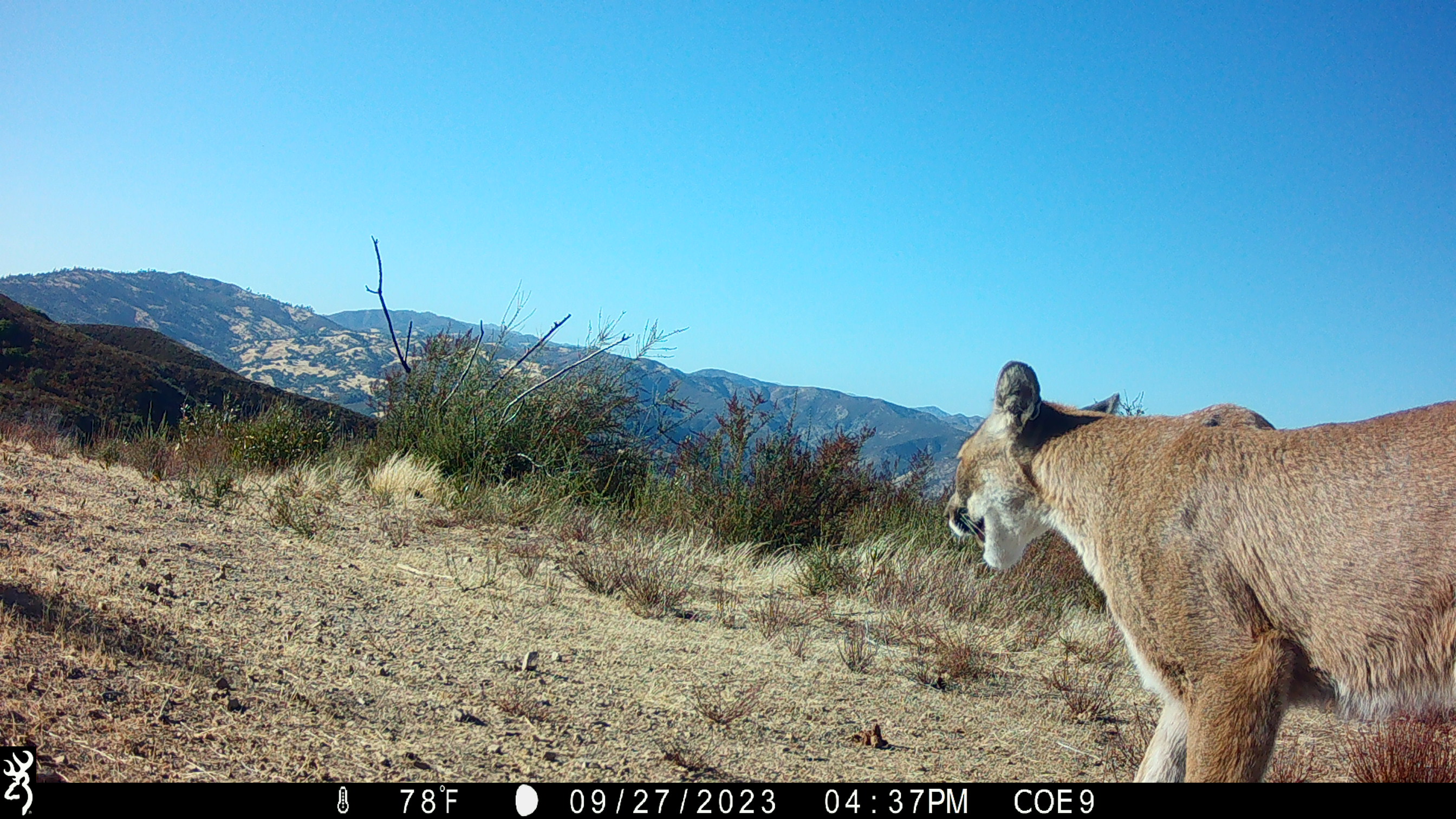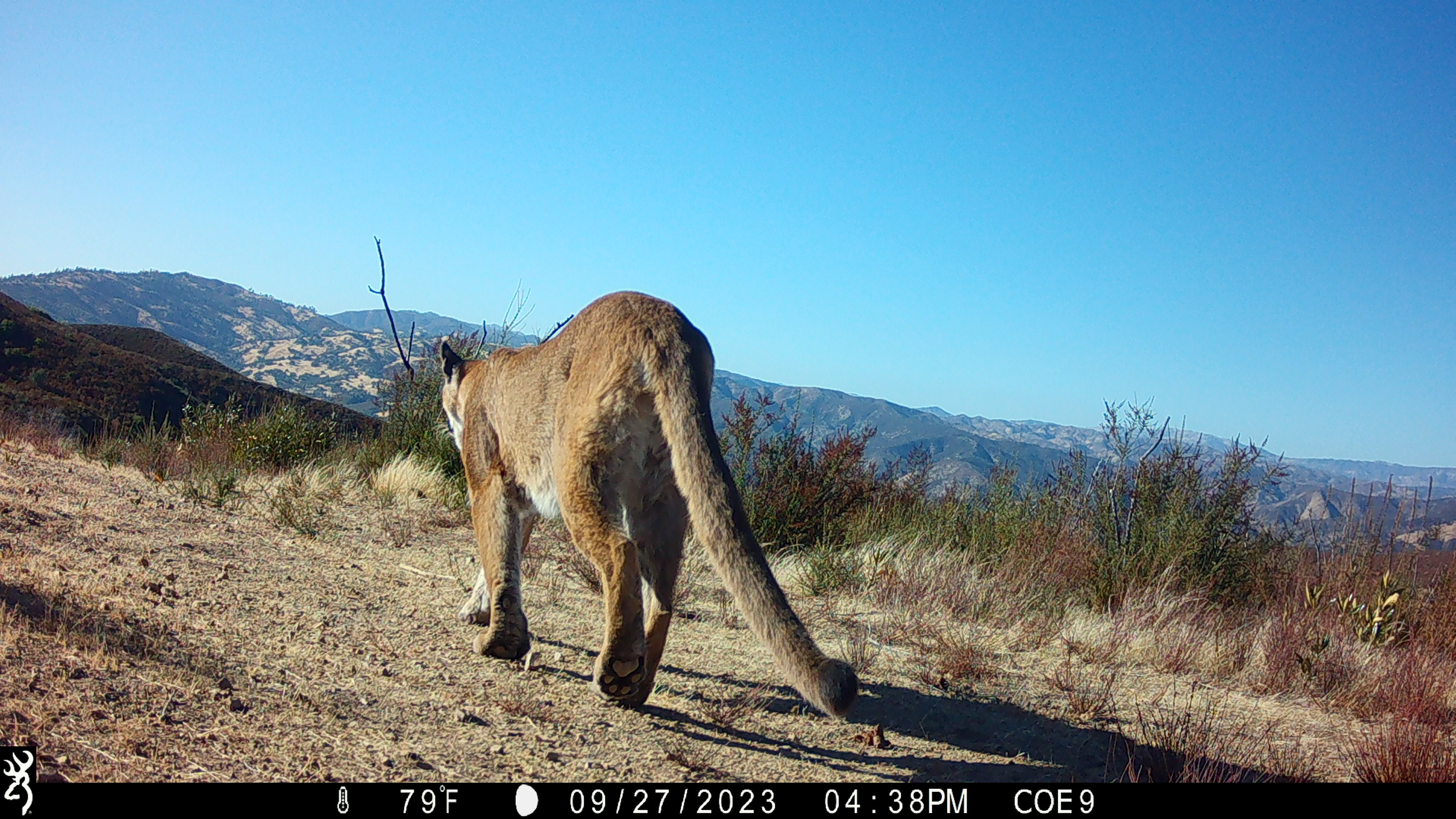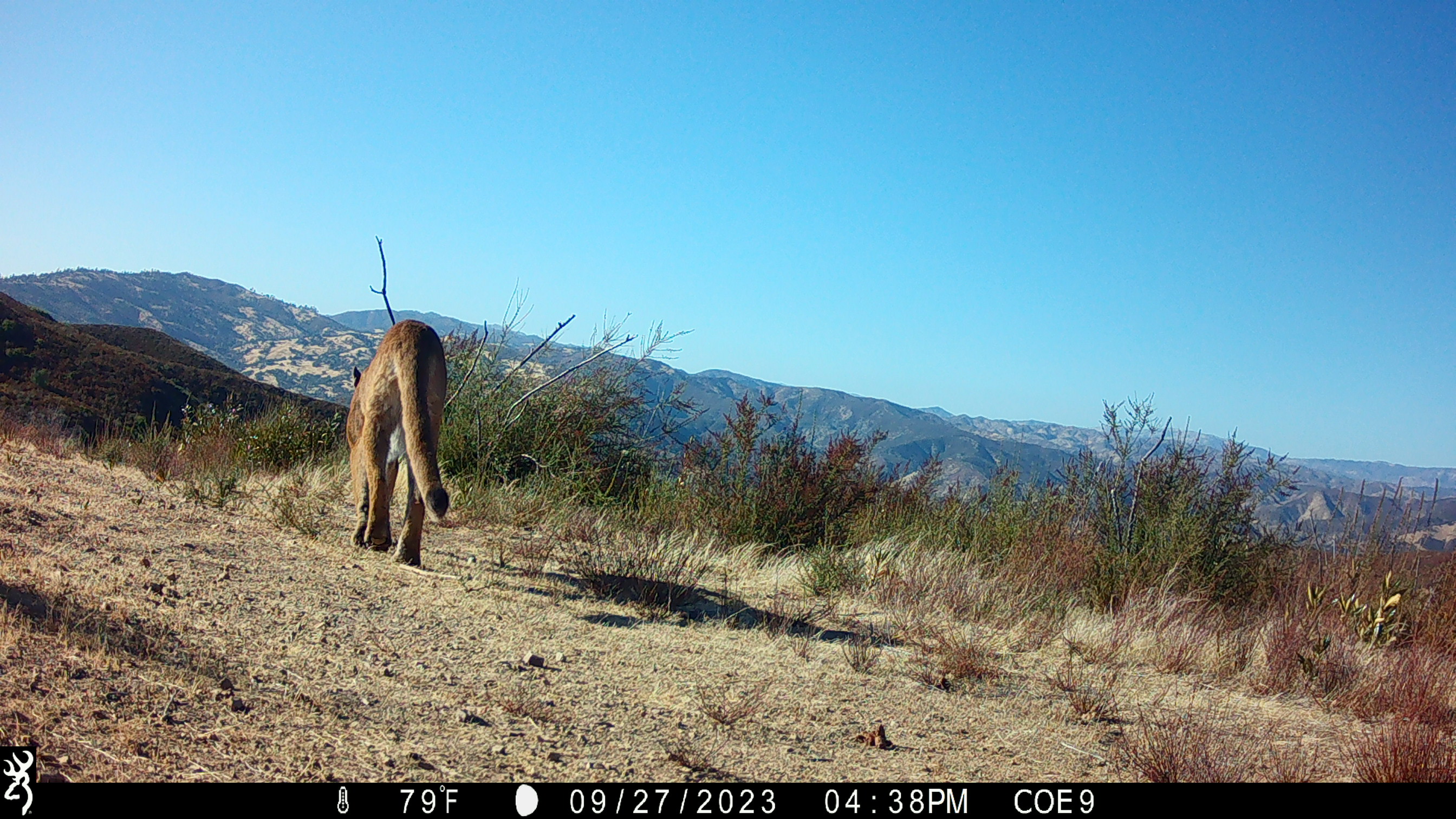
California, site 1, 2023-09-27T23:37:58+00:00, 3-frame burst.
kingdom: Animalia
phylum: Chordata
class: Mammalia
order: Carnivora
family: Felidae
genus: Puma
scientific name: Puma concolor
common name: puma